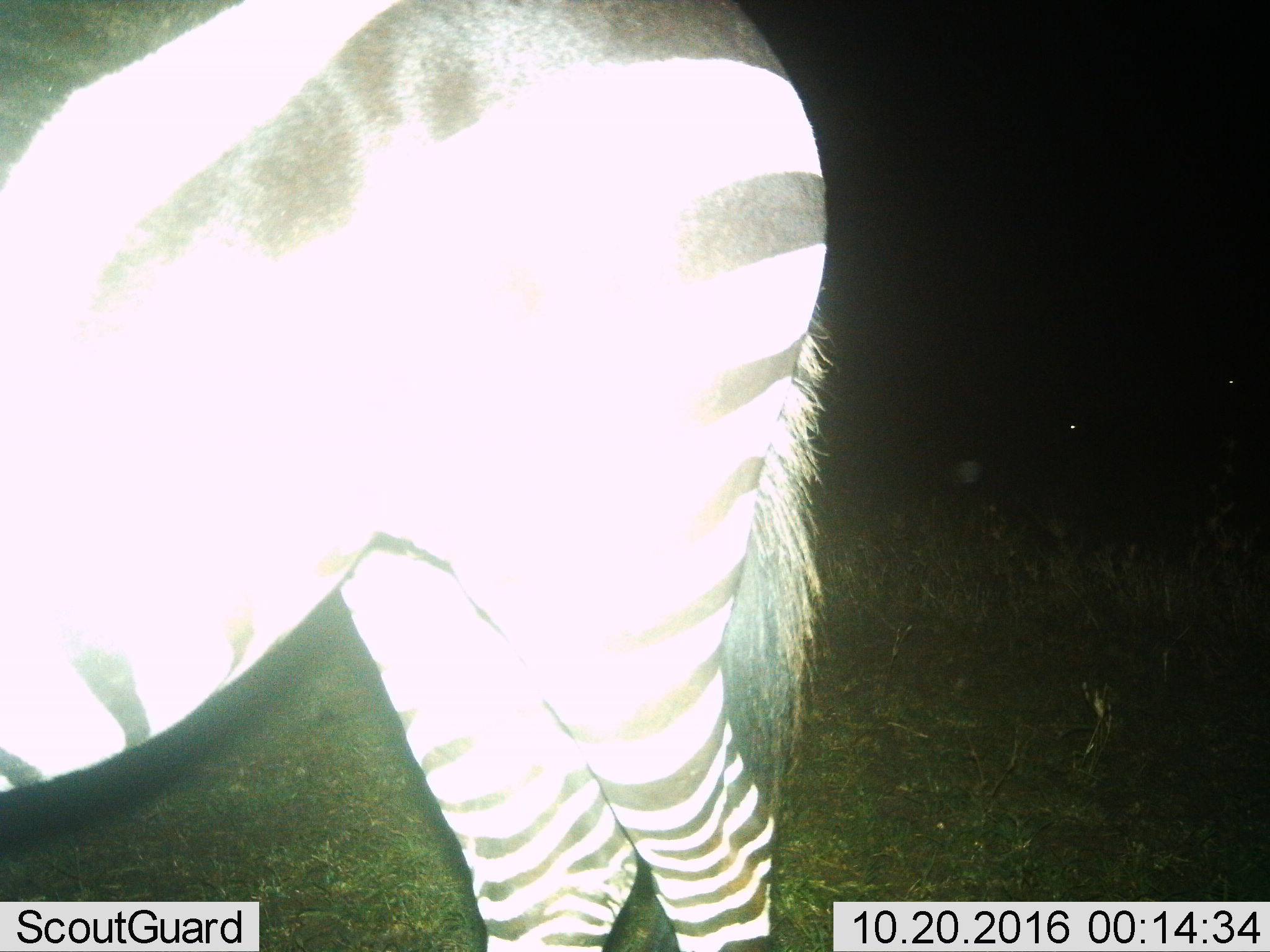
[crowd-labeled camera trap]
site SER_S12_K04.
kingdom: Animalia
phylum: Chordata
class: Mammalia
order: Perissodactyla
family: Equidae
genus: Equus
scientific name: Equus quagga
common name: plains zebra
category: zebraplains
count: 1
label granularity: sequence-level